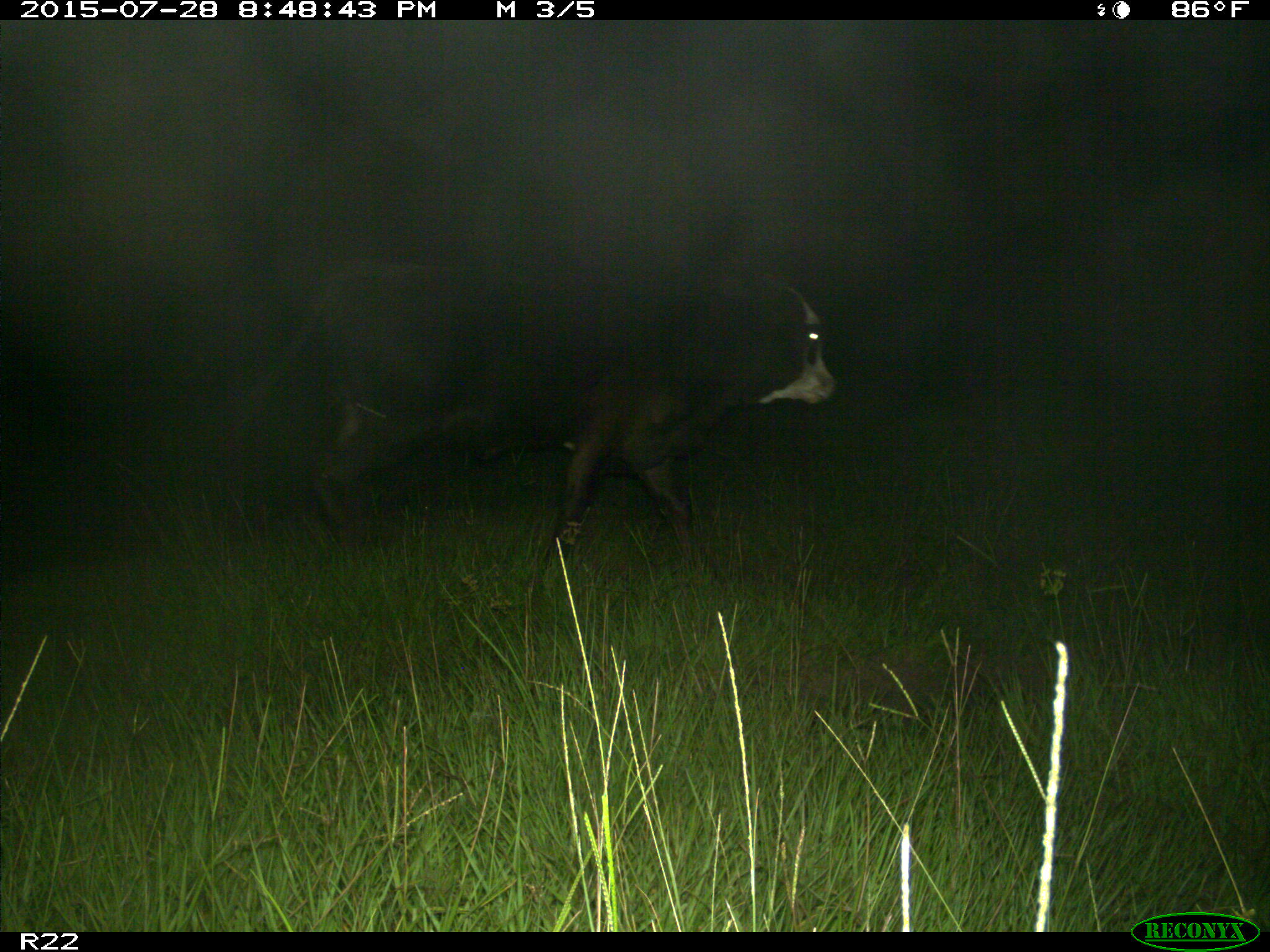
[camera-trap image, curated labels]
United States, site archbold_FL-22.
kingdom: Animalia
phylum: Chordata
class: Mammalia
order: Artiodactyla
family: Bovidae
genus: Bos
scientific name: Bos taurus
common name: domestic cow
Bos taurus (domestic cow).